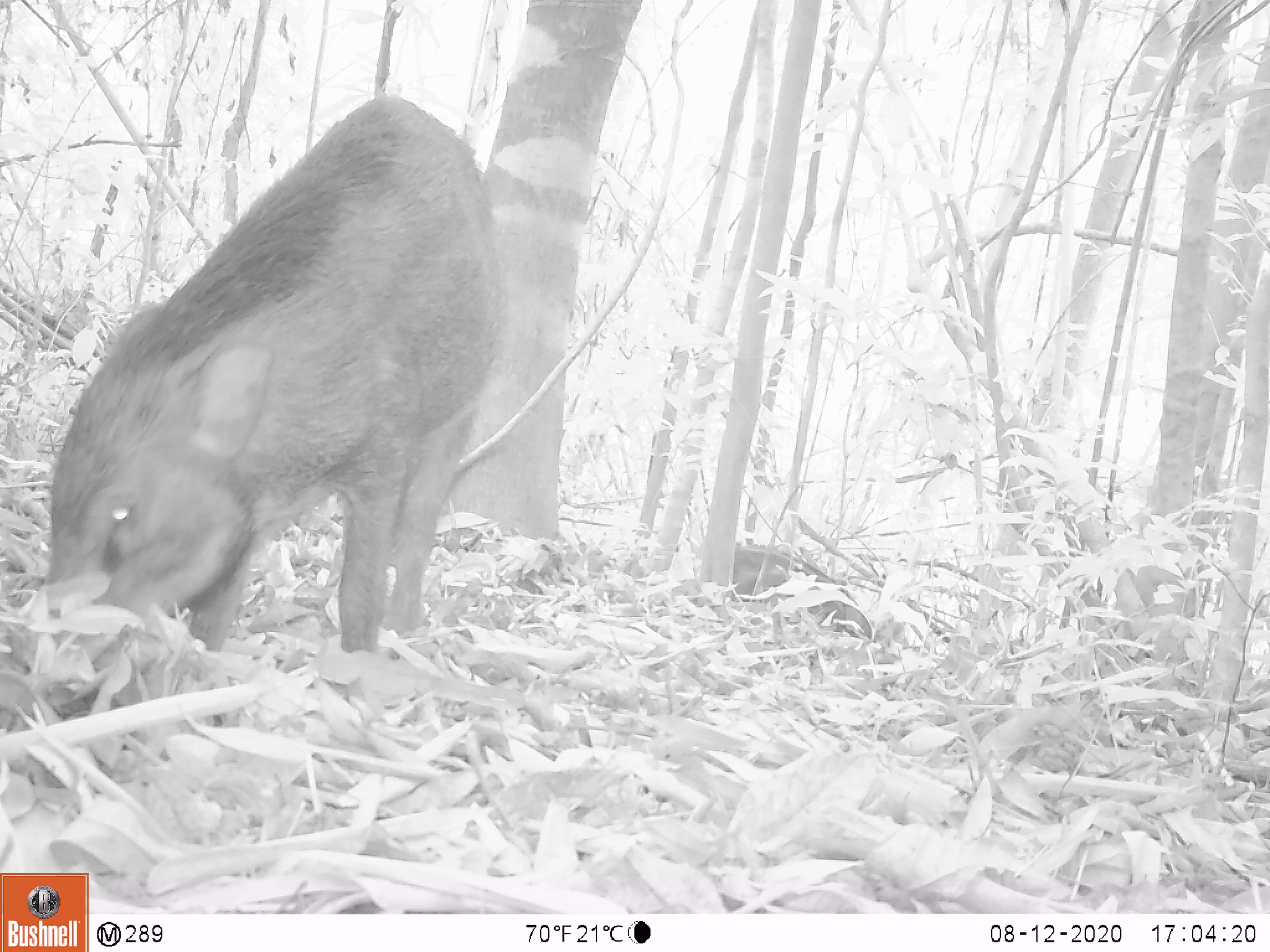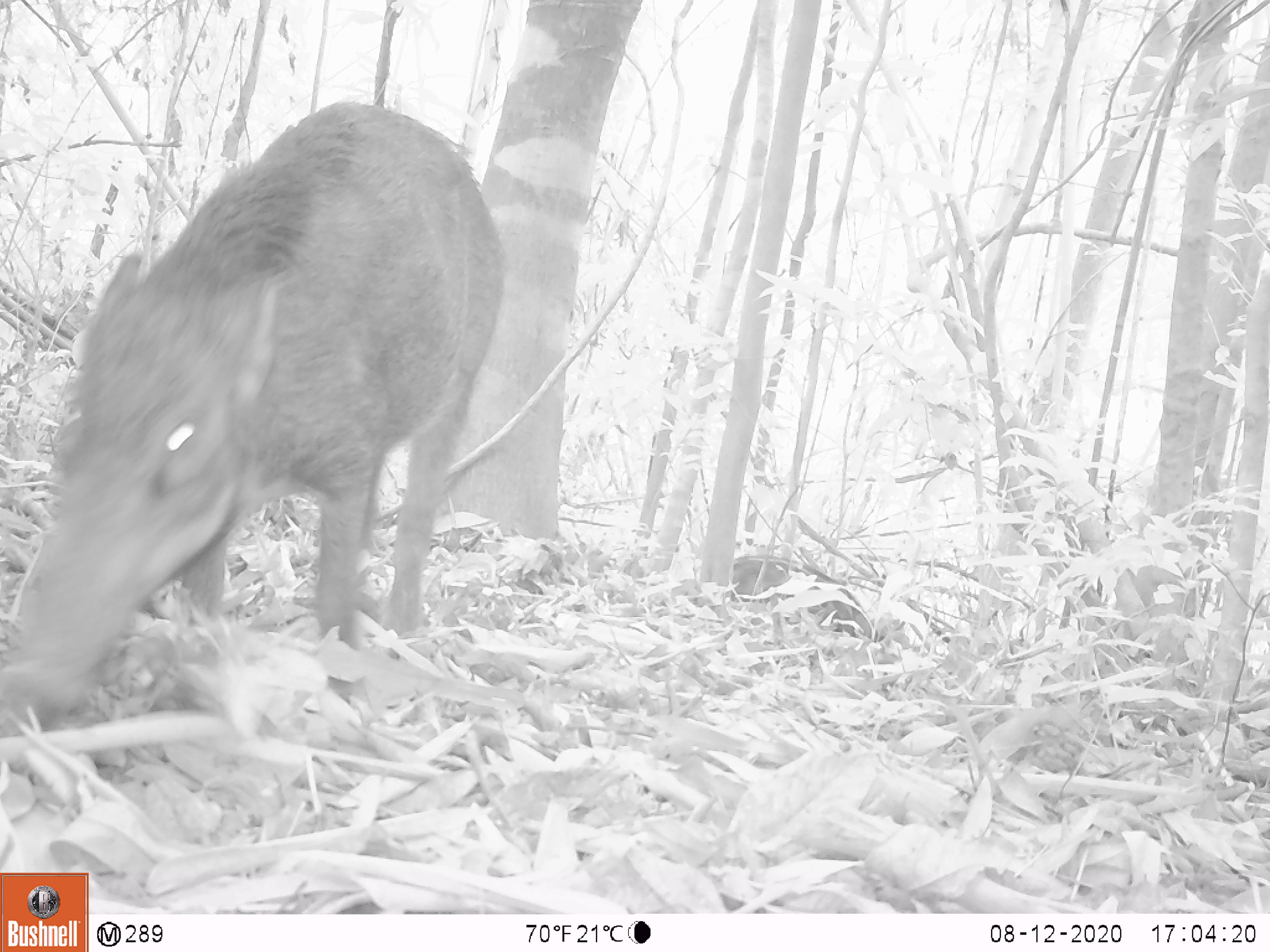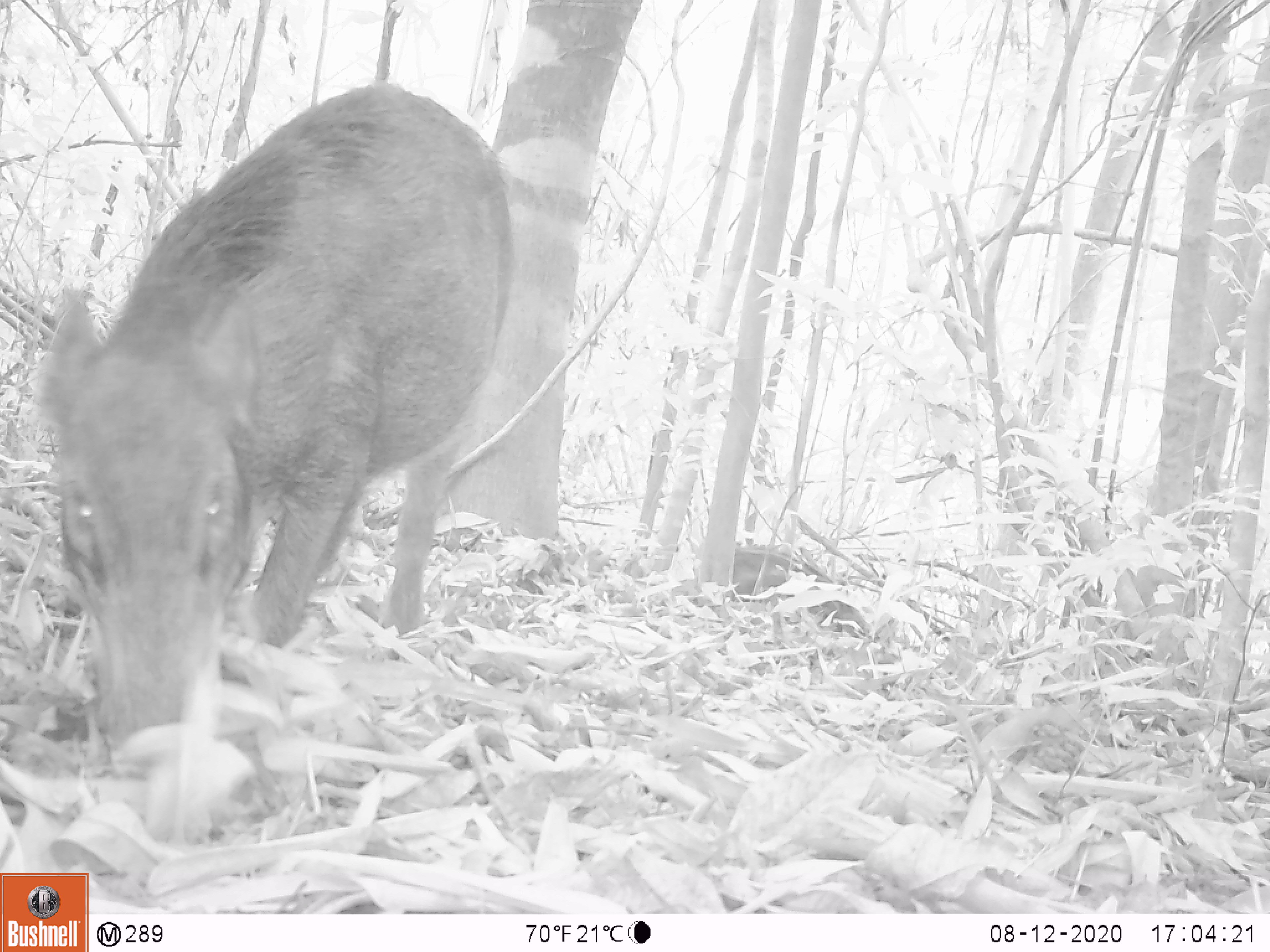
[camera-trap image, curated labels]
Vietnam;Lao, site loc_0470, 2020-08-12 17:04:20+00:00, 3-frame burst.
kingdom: Animalia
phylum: Chordata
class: Mammalia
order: Artiodactyla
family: Suidae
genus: Sus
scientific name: Sus scrofa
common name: eurasian wild pig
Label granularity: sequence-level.